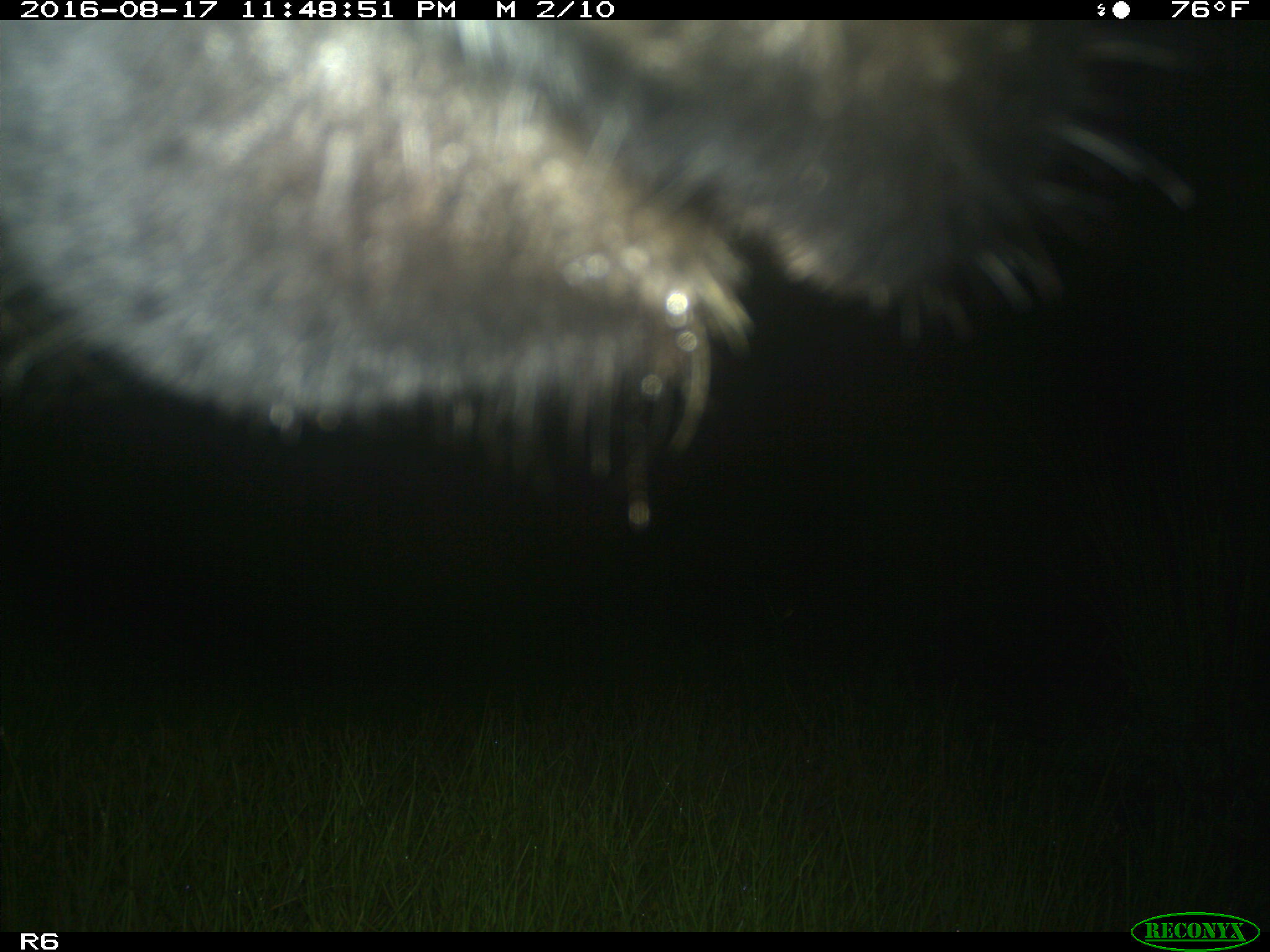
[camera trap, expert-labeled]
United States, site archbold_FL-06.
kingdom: Animalia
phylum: Chordata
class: Mammalia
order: Artiodactyla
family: Bovidae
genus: Bos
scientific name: Bos taurus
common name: domestic cow